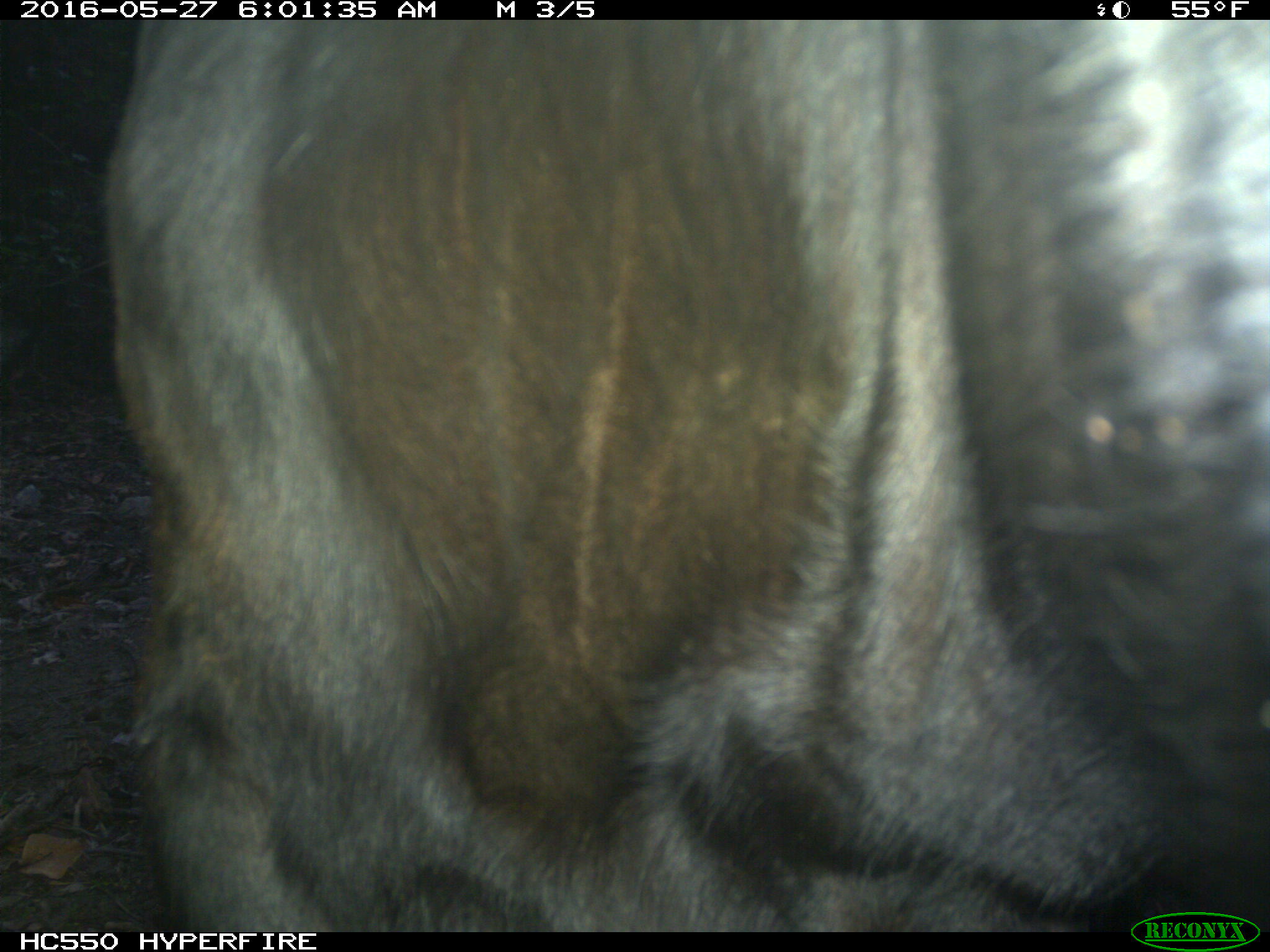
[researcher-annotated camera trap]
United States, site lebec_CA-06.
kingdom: Animalia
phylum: Chordata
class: Mammalia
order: Artiodactyla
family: Bovidae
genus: Bos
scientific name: Bos taurus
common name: domestic cow